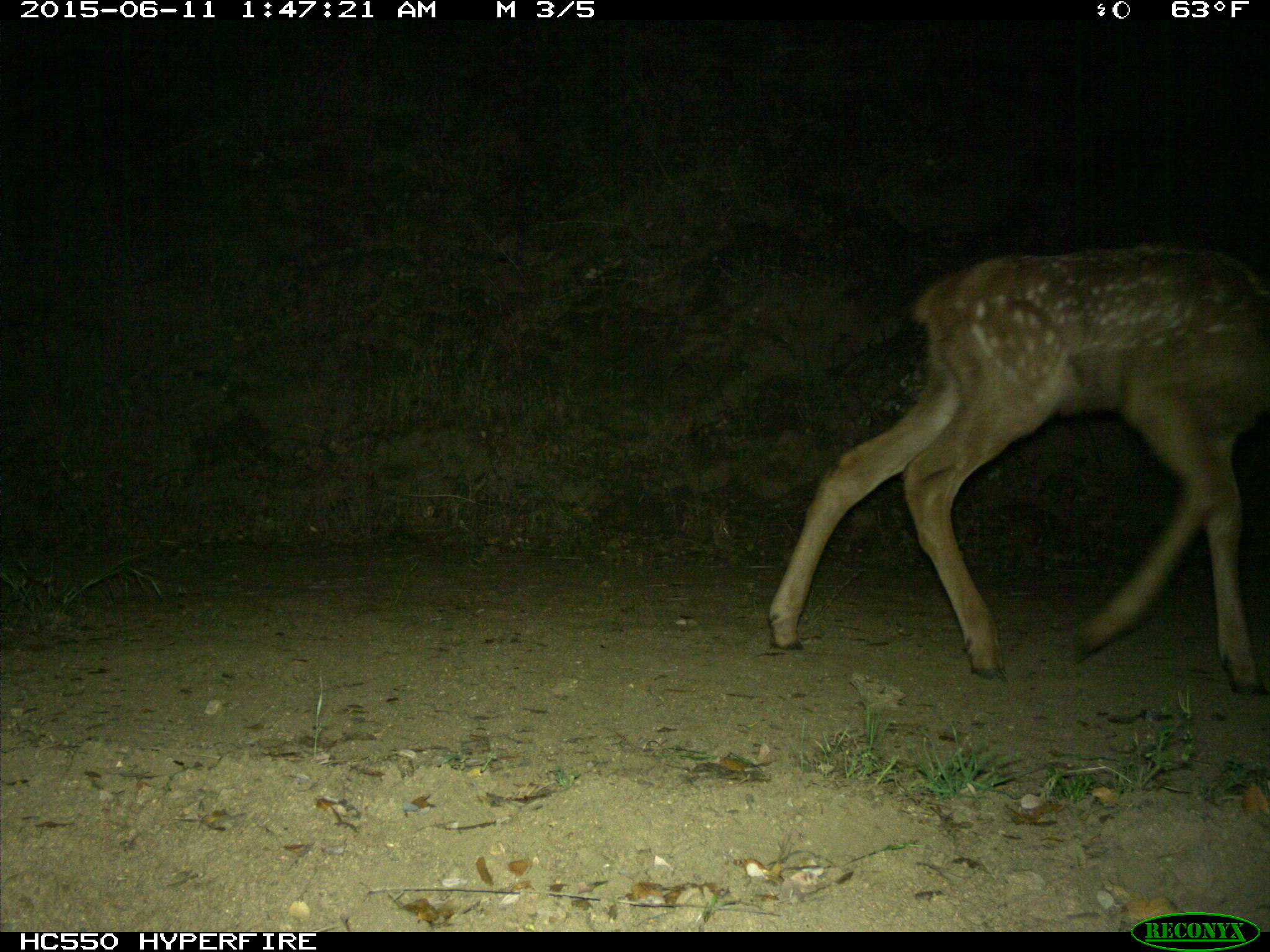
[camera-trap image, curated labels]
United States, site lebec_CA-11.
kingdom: Animalia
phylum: Chordata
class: Mammalia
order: Artiodactyla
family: Cervidae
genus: Cervus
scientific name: Cervus canadensis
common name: elk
Cervus canadensis (elk).